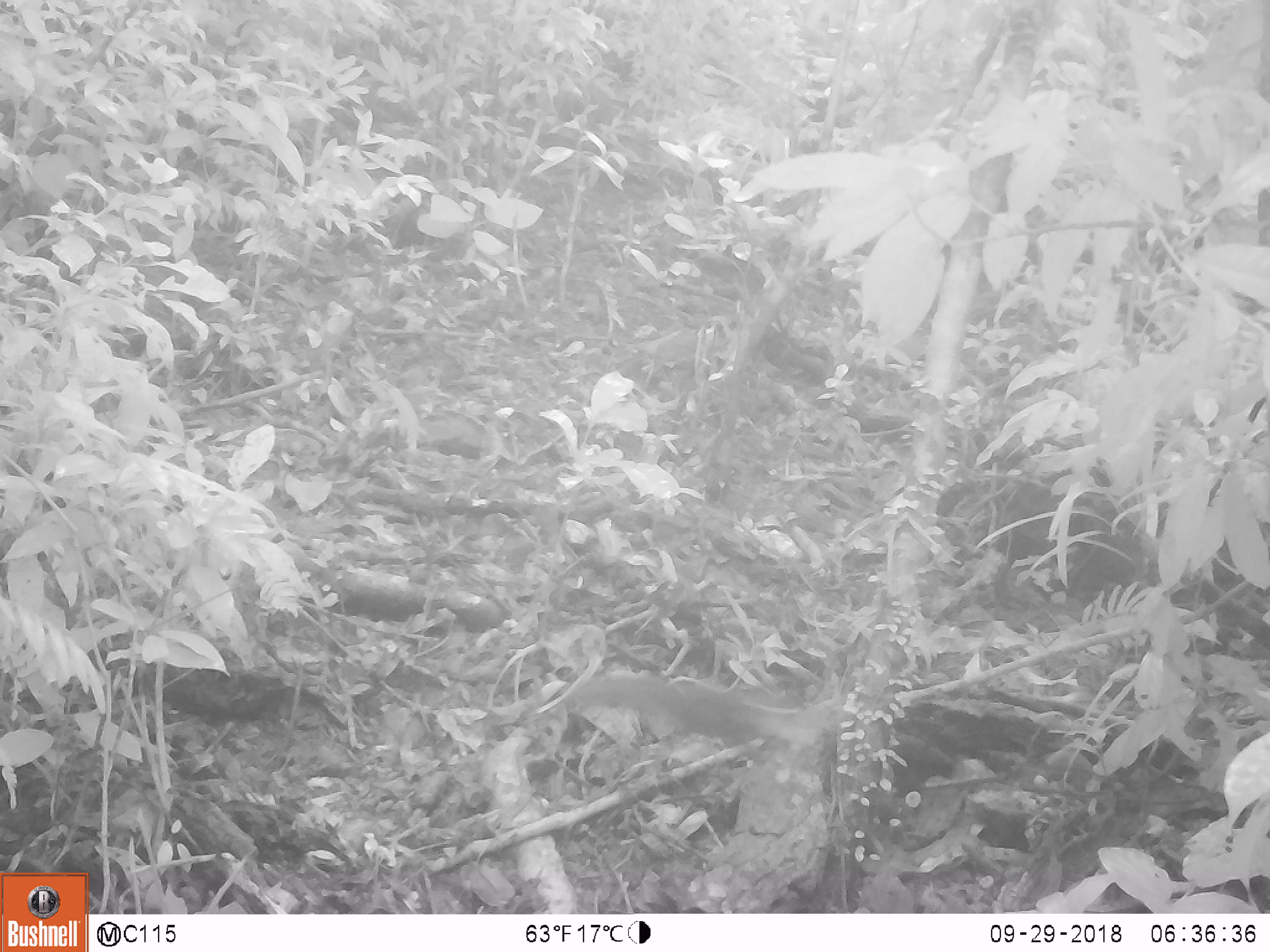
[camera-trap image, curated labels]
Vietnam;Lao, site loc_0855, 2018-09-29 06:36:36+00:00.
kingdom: Animalia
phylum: Chordata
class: Mammalia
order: Rodentia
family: Sciuridae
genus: Dremomys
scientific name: Dremomys rufigenis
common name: red-cheeked squirrel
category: red cheeked squirrel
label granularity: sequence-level